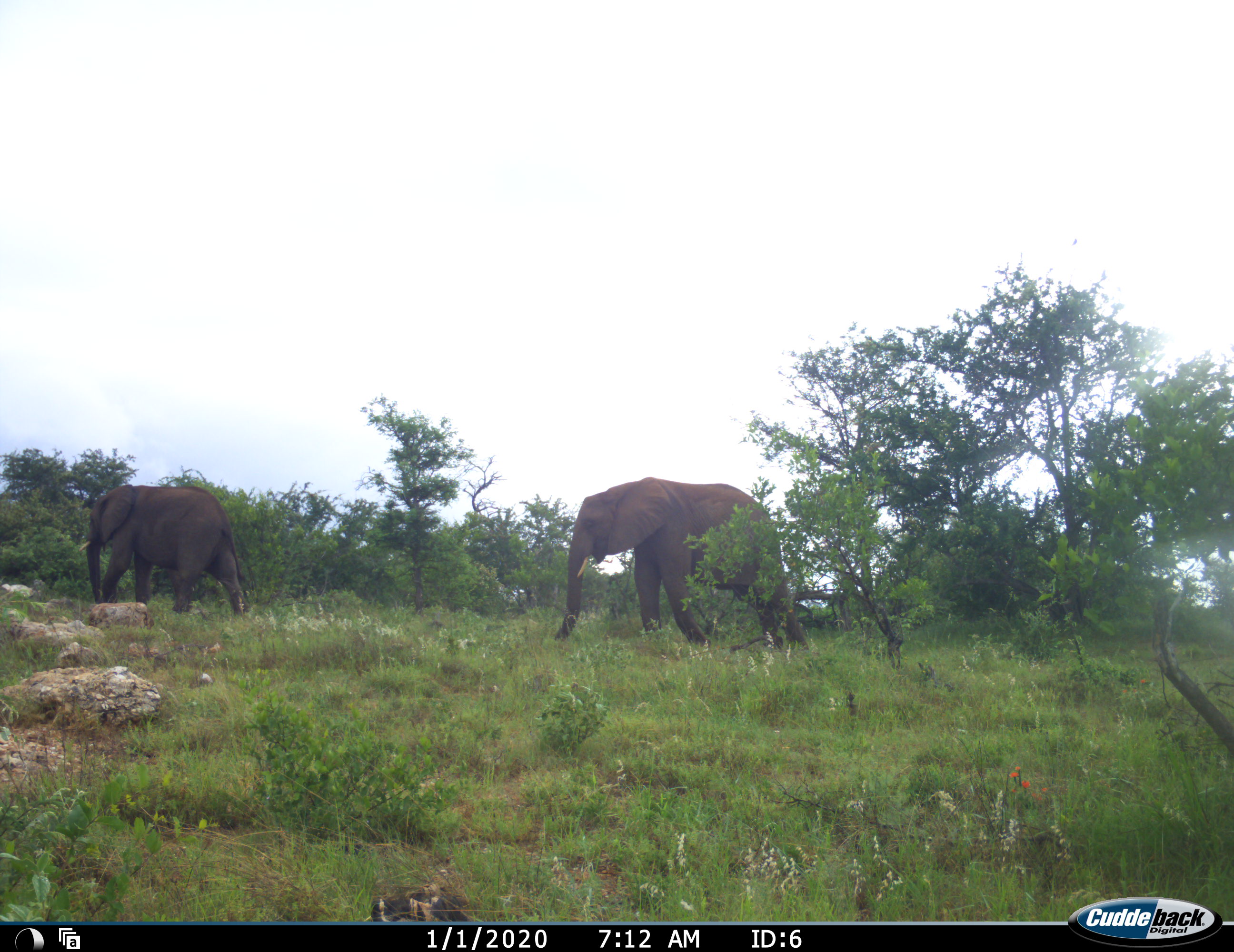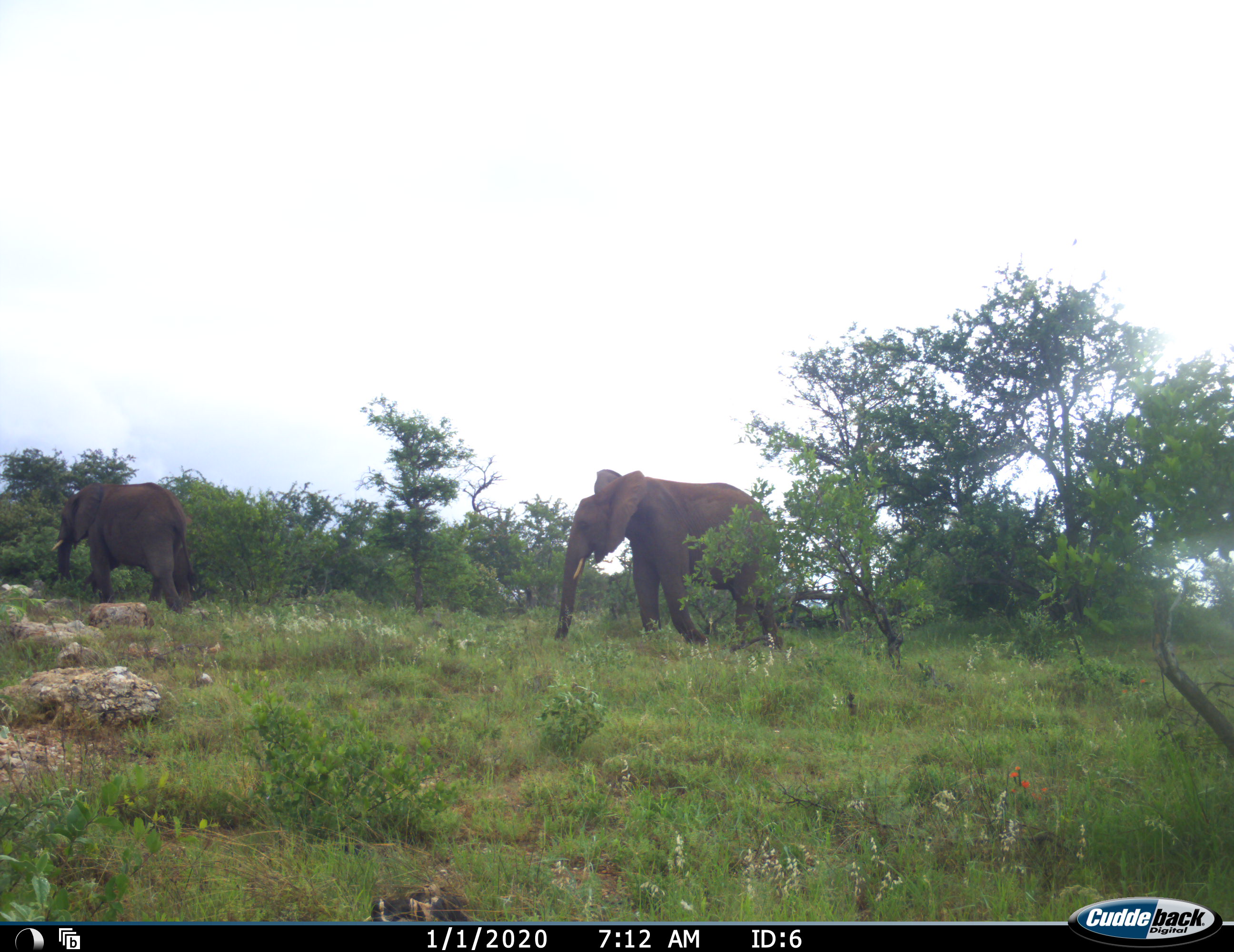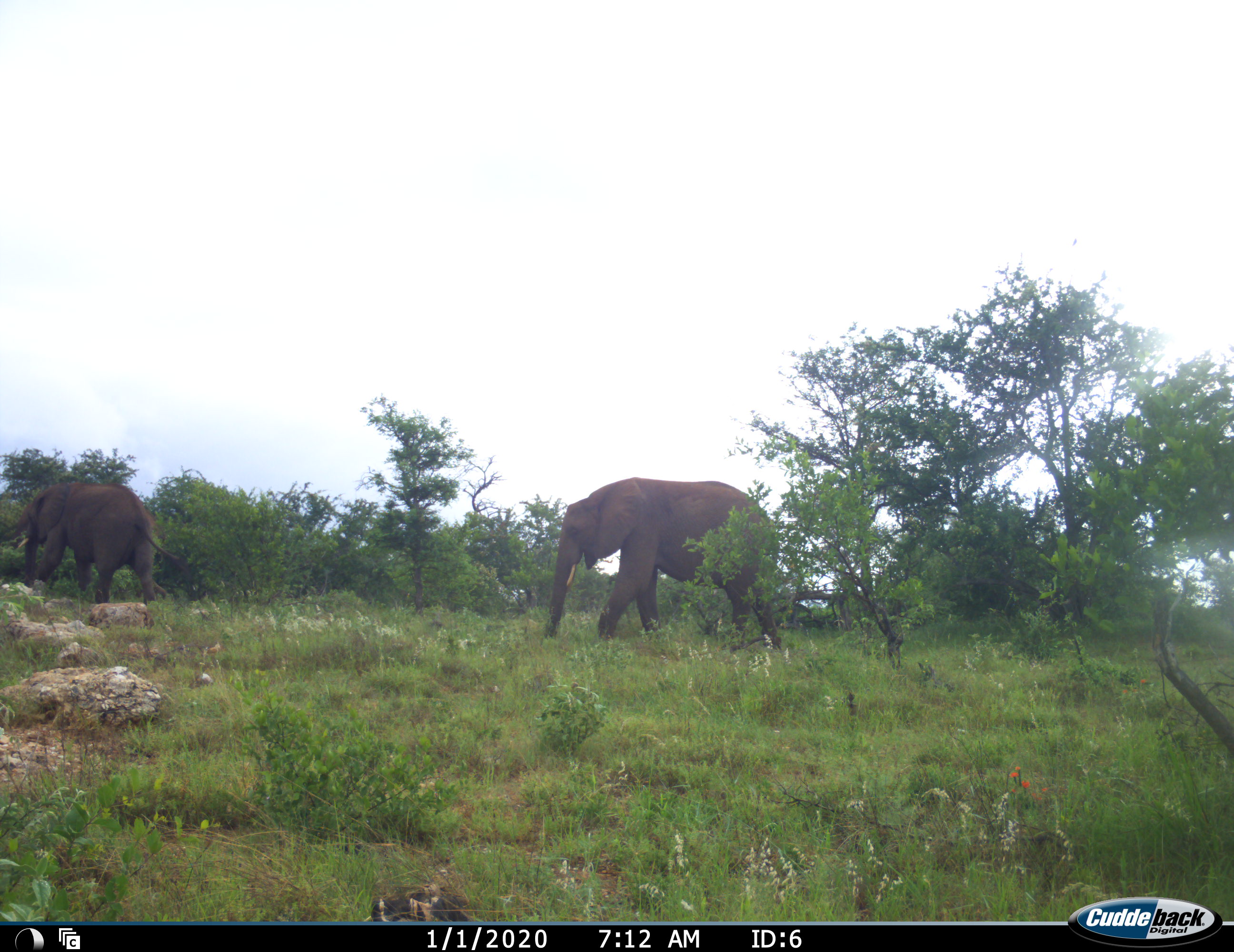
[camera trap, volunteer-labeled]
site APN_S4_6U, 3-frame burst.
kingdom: Animalia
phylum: Chordata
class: Mammalia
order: Proboscidea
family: Elephantidae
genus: Loxodonta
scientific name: Loxodonta africana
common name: african bush elephant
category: elephant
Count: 2.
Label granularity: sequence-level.